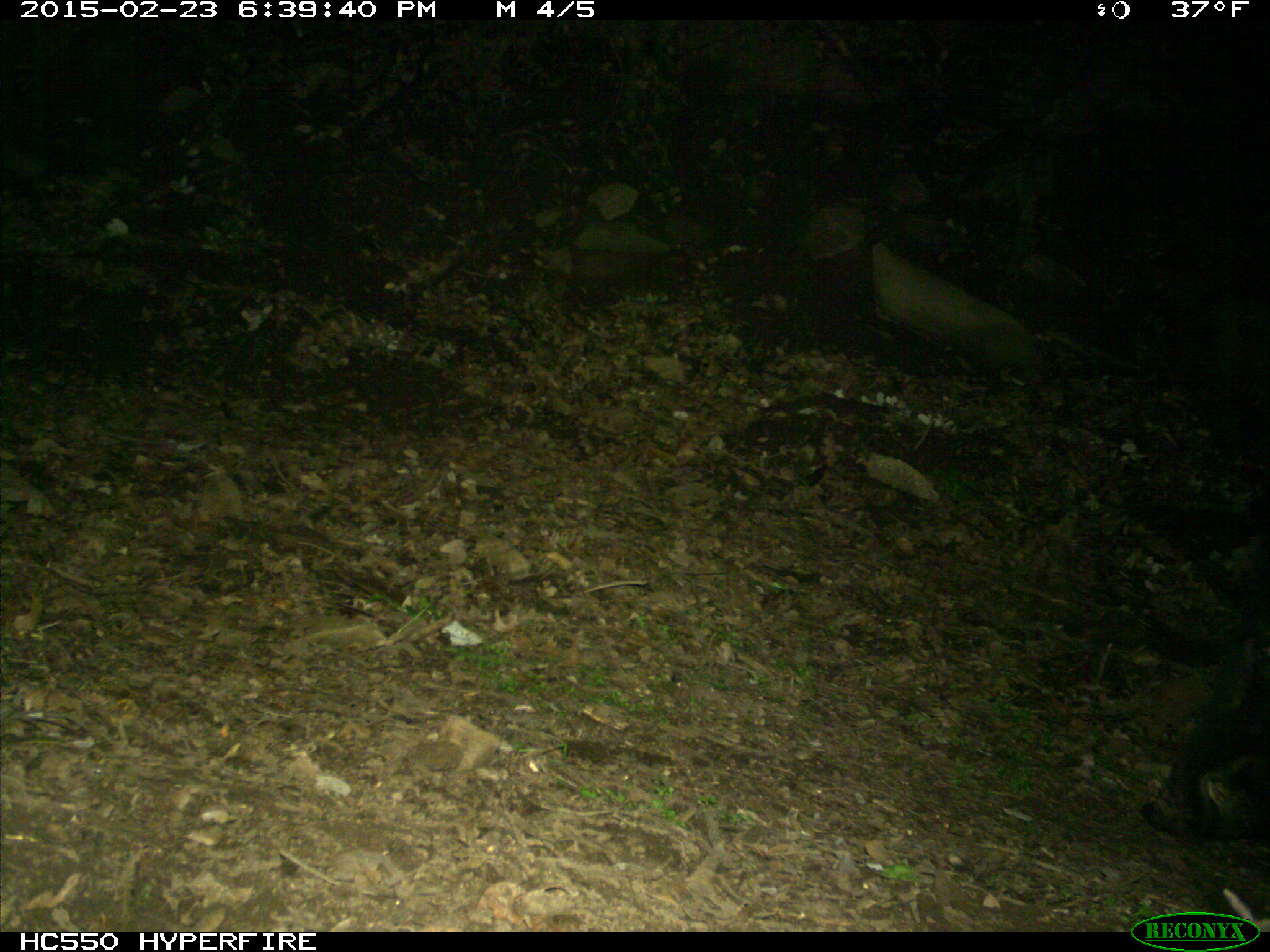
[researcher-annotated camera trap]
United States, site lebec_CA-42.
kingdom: Animalia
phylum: Chordata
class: Mammalia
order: Artiodactyla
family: Suidae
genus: Sus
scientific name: Sus scrofa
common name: wild boar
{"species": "Sus scrofa (wild boar)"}